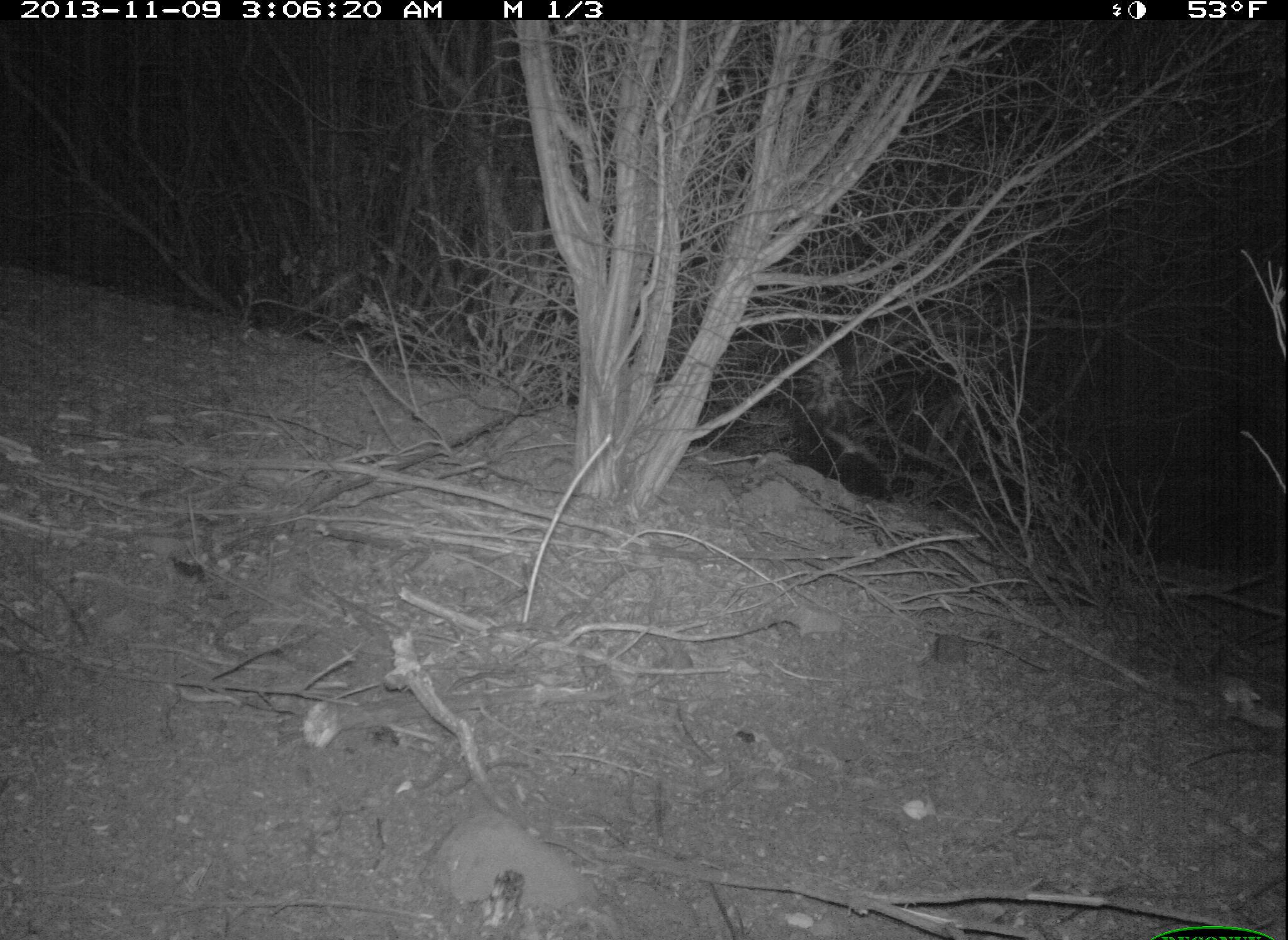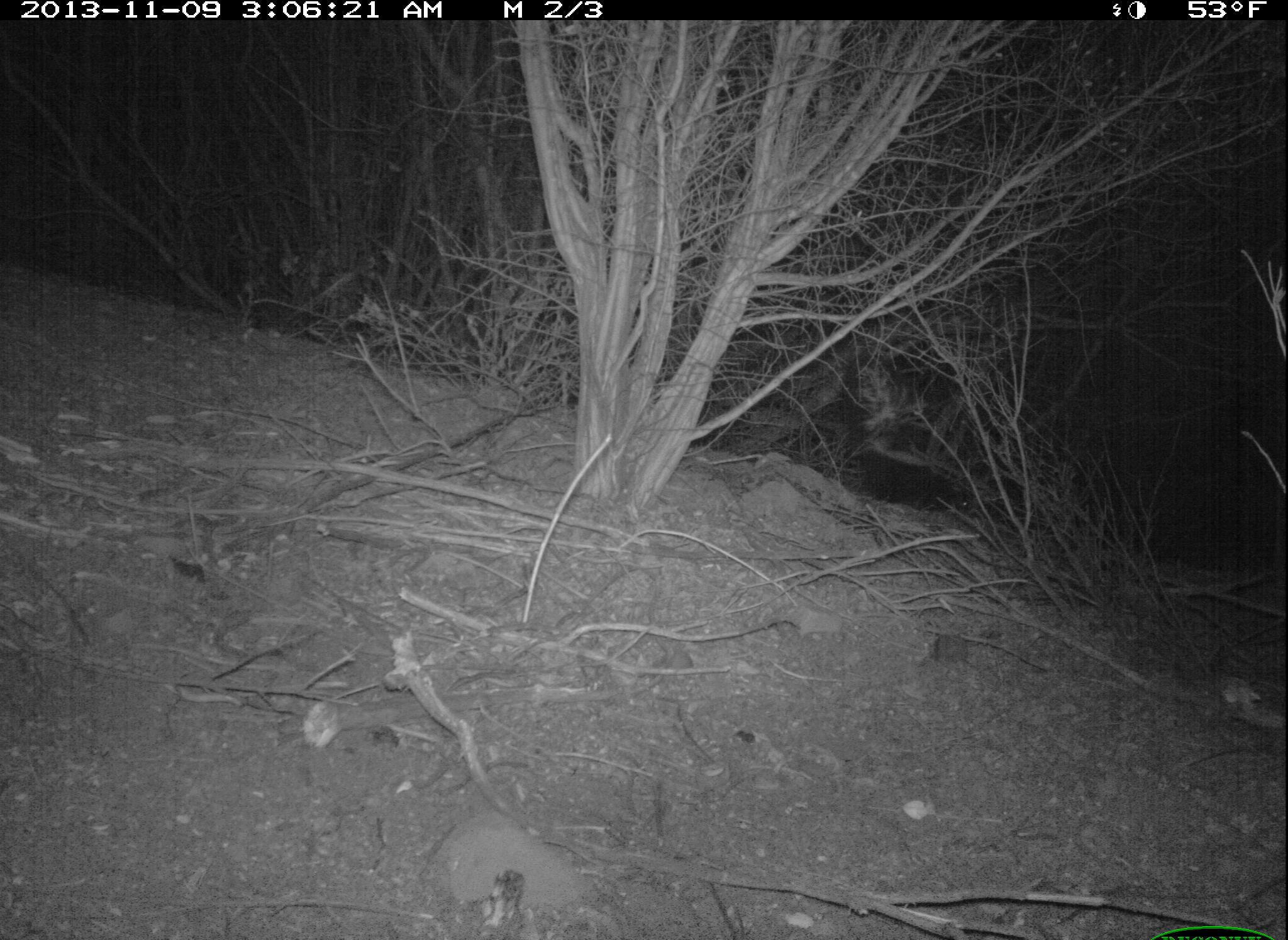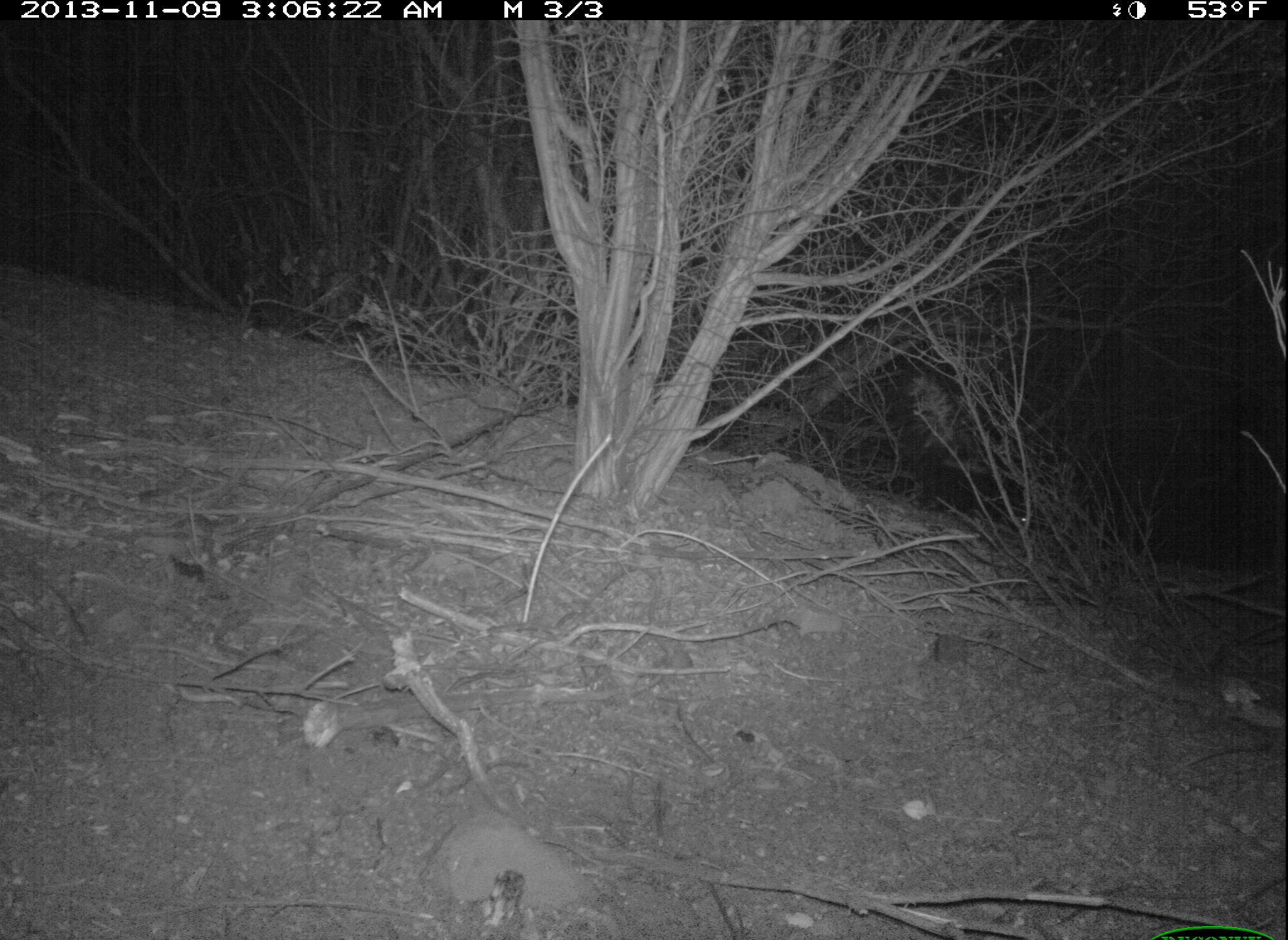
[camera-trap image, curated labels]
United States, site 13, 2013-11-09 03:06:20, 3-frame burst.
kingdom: Animalia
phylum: Chordata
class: Mammalia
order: Carnivora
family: Mephitidae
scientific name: Mephitidae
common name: skunk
Skunk (Mephitidae).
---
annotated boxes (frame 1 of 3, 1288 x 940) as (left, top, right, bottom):
skunk: (792, 335, 895, 500)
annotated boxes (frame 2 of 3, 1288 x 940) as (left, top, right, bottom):
skunk: (847, 358, 952, 505)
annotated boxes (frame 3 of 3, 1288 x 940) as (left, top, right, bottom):
skunk: (906, 373, 994, 512)